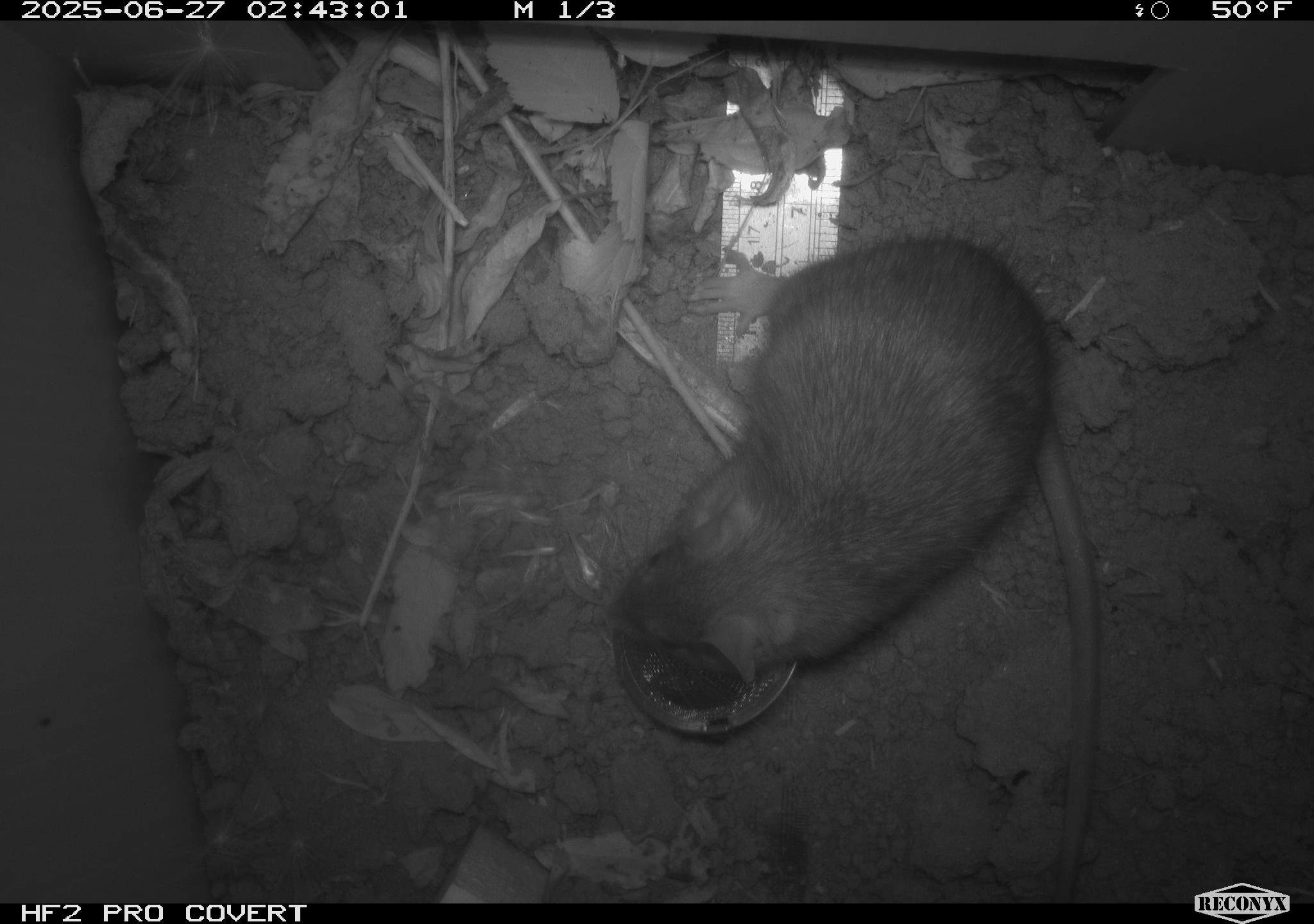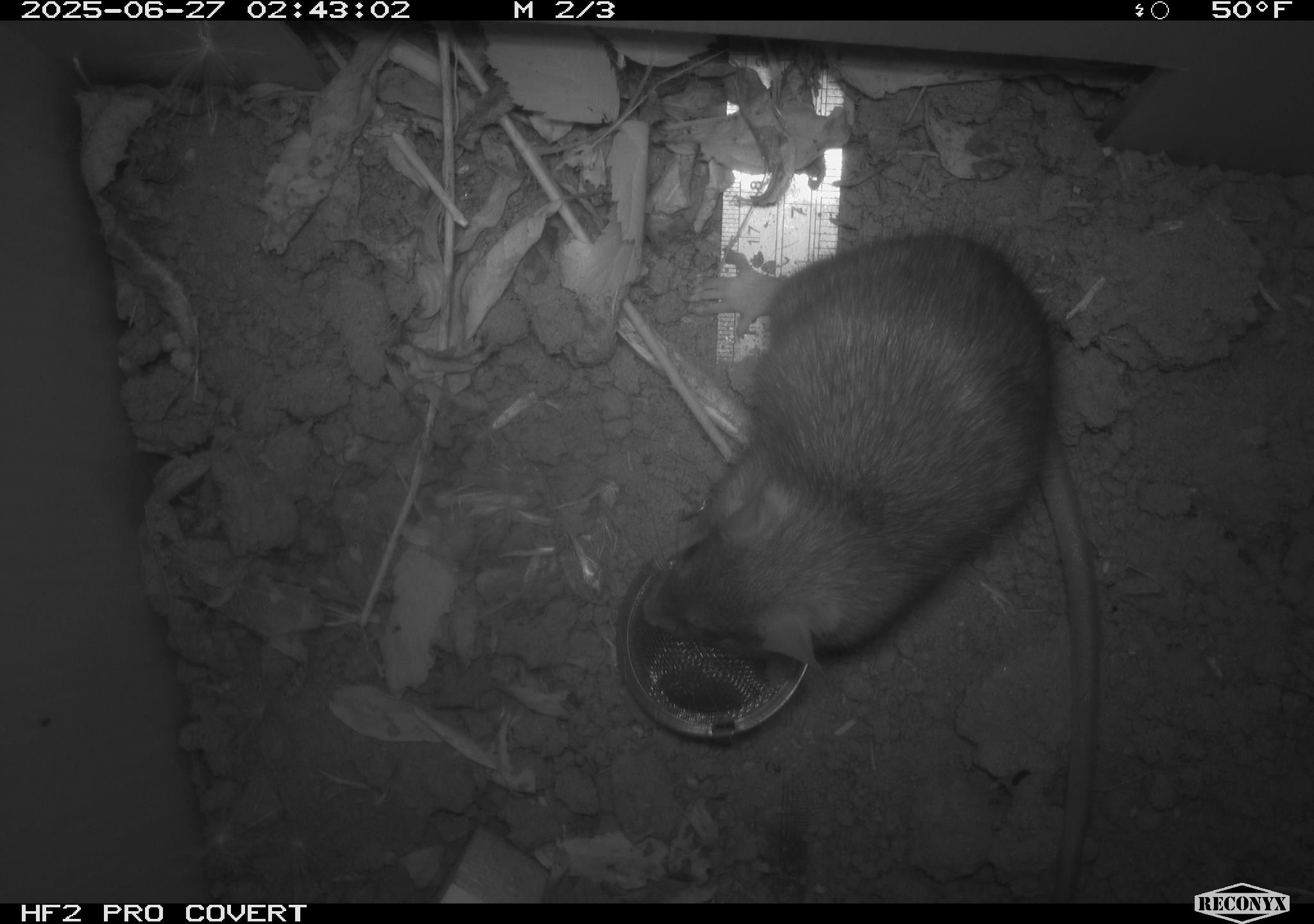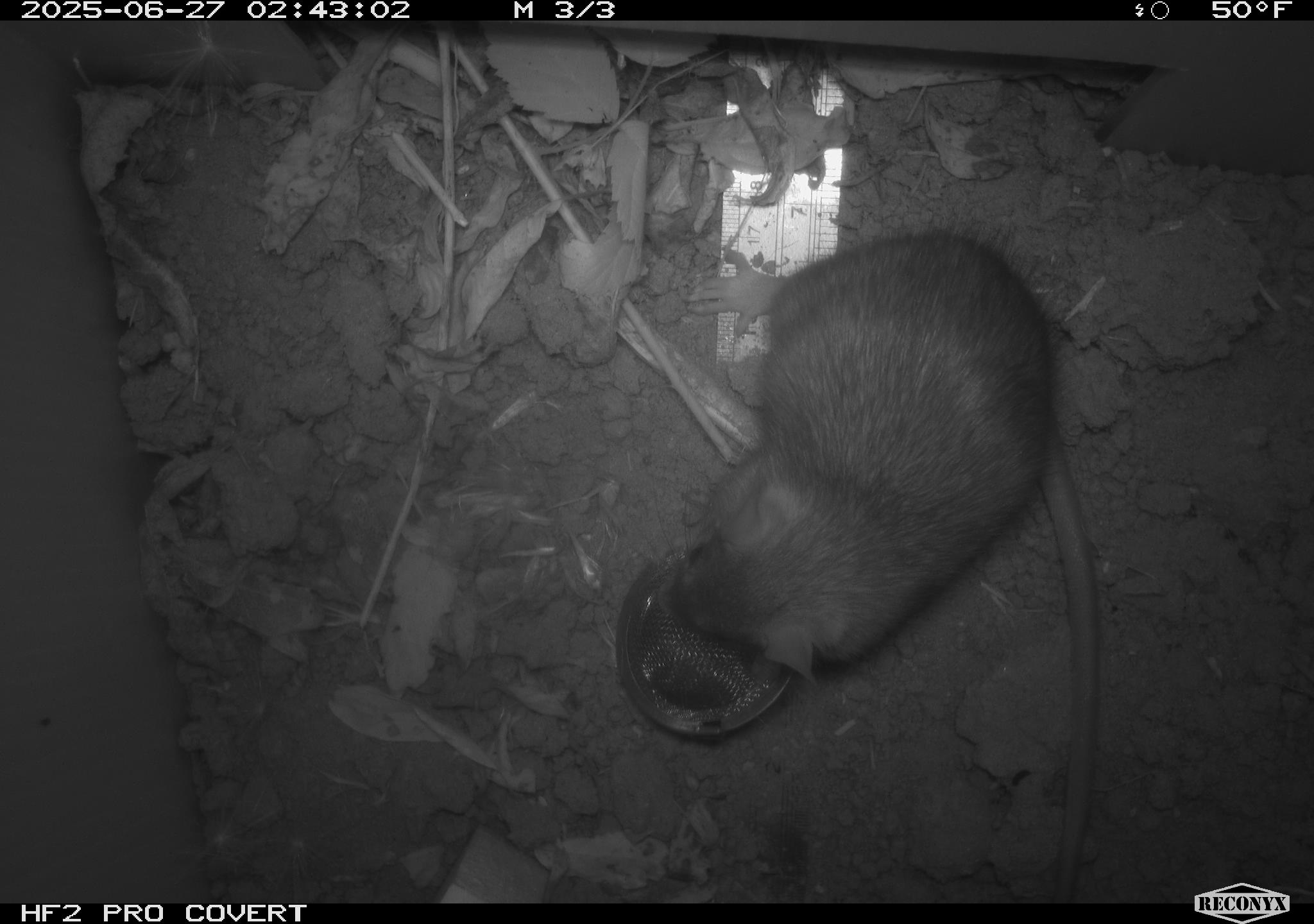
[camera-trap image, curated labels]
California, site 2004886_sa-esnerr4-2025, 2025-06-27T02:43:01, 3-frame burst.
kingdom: Animalia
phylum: Chordata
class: Mammalia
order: Rodentia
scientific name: Rodentia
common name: rodent